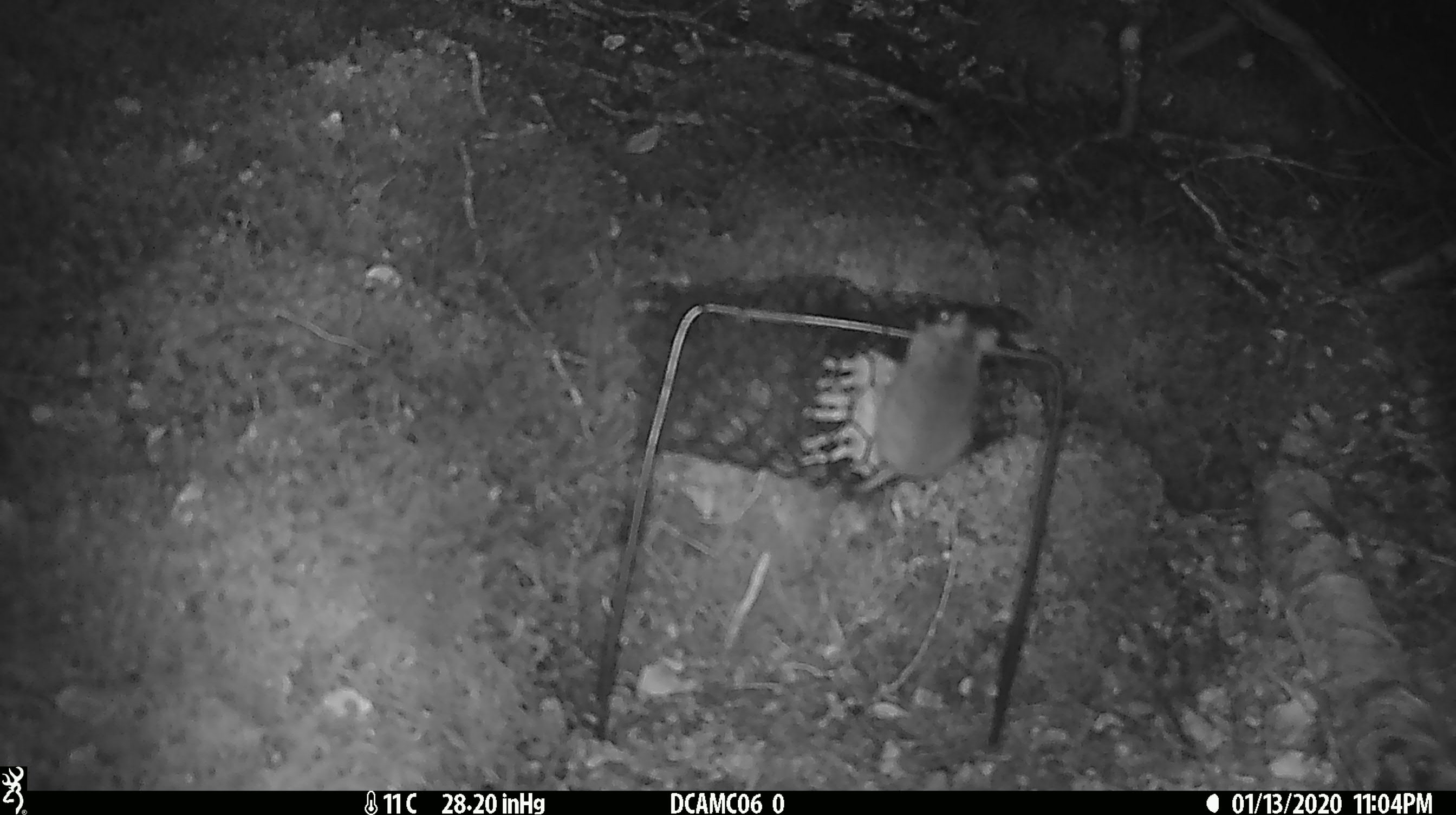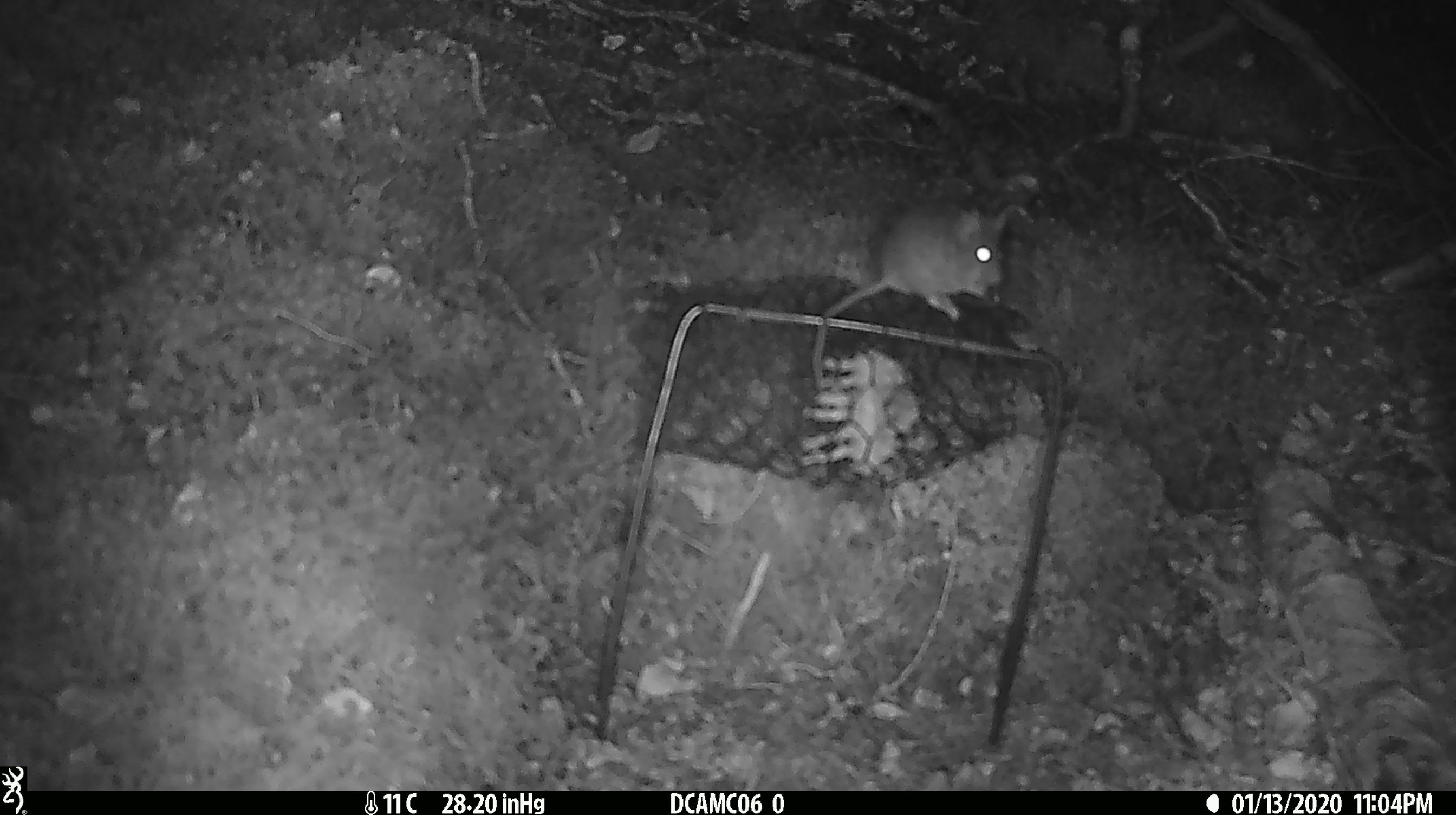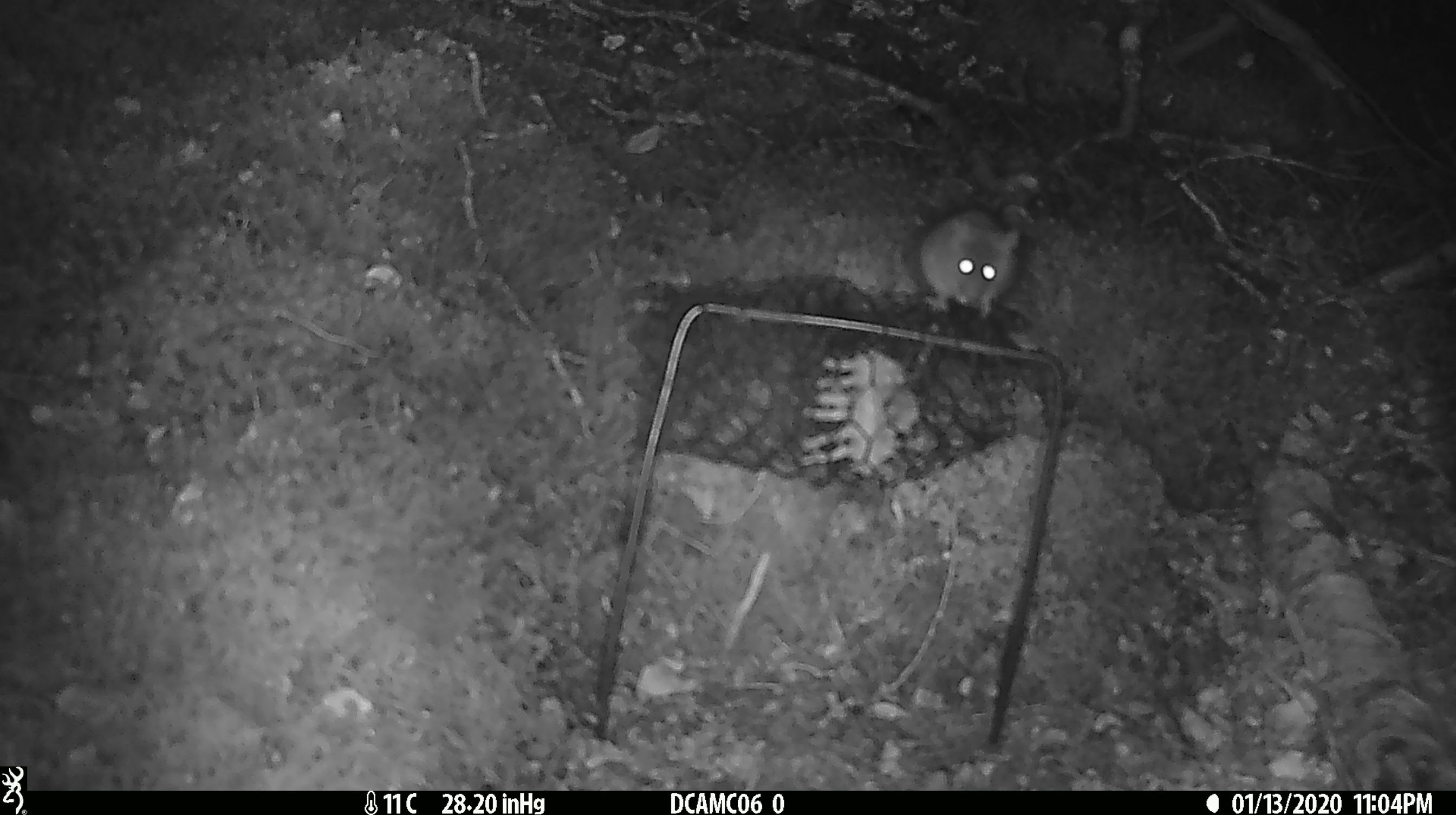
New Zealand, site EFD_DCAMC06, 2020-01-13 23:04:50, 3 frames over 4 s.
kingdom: Animalia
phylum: Chordata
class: Mammalia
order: Rodentia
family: Muridae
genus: Mus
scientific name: Mus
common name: mouse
Mouse (Mus).